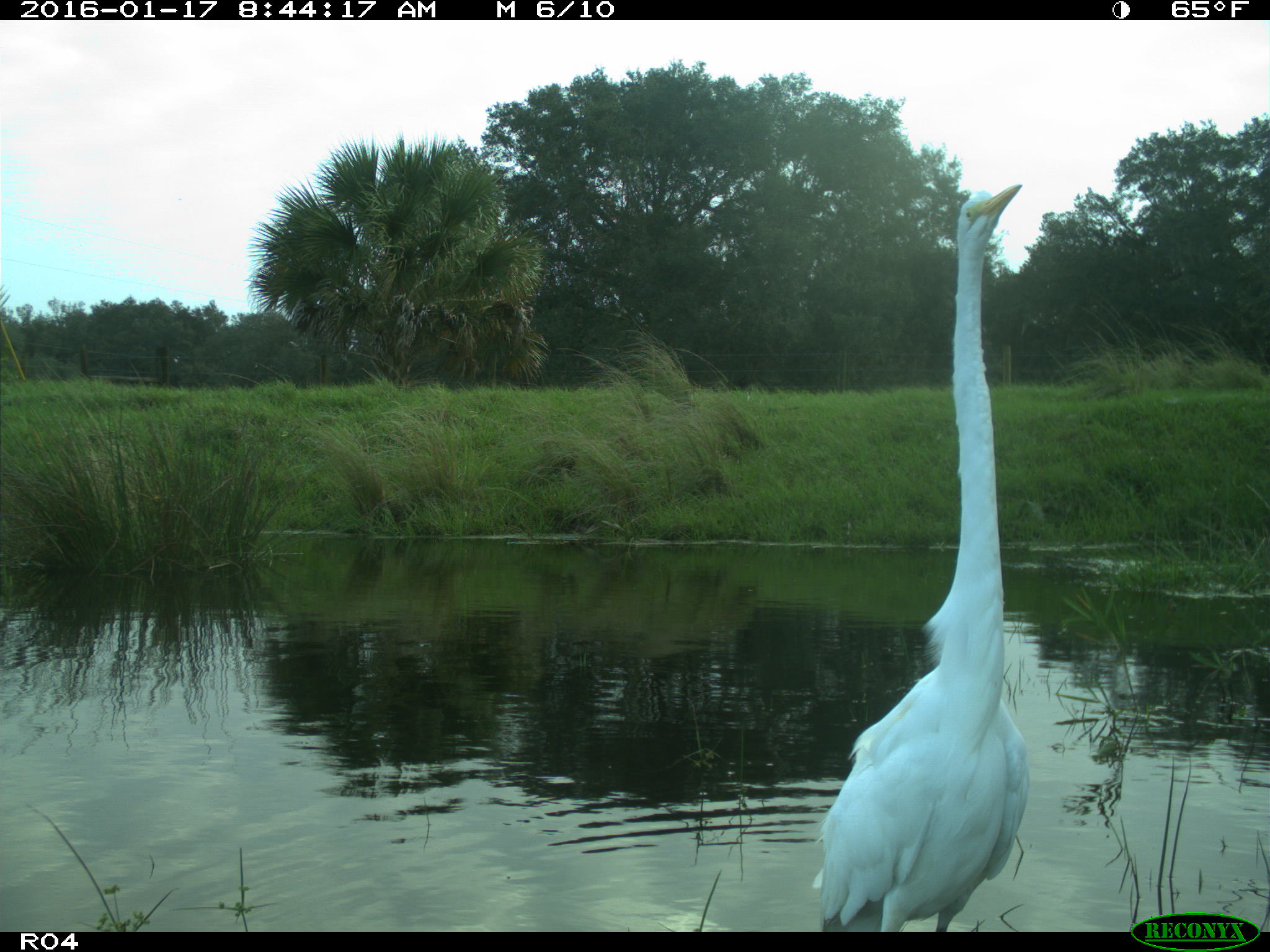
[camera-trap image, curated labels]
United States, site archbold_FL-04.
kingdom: Animalia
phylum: Chordata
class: Aves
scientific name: Aves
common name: birds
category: unidentified bird